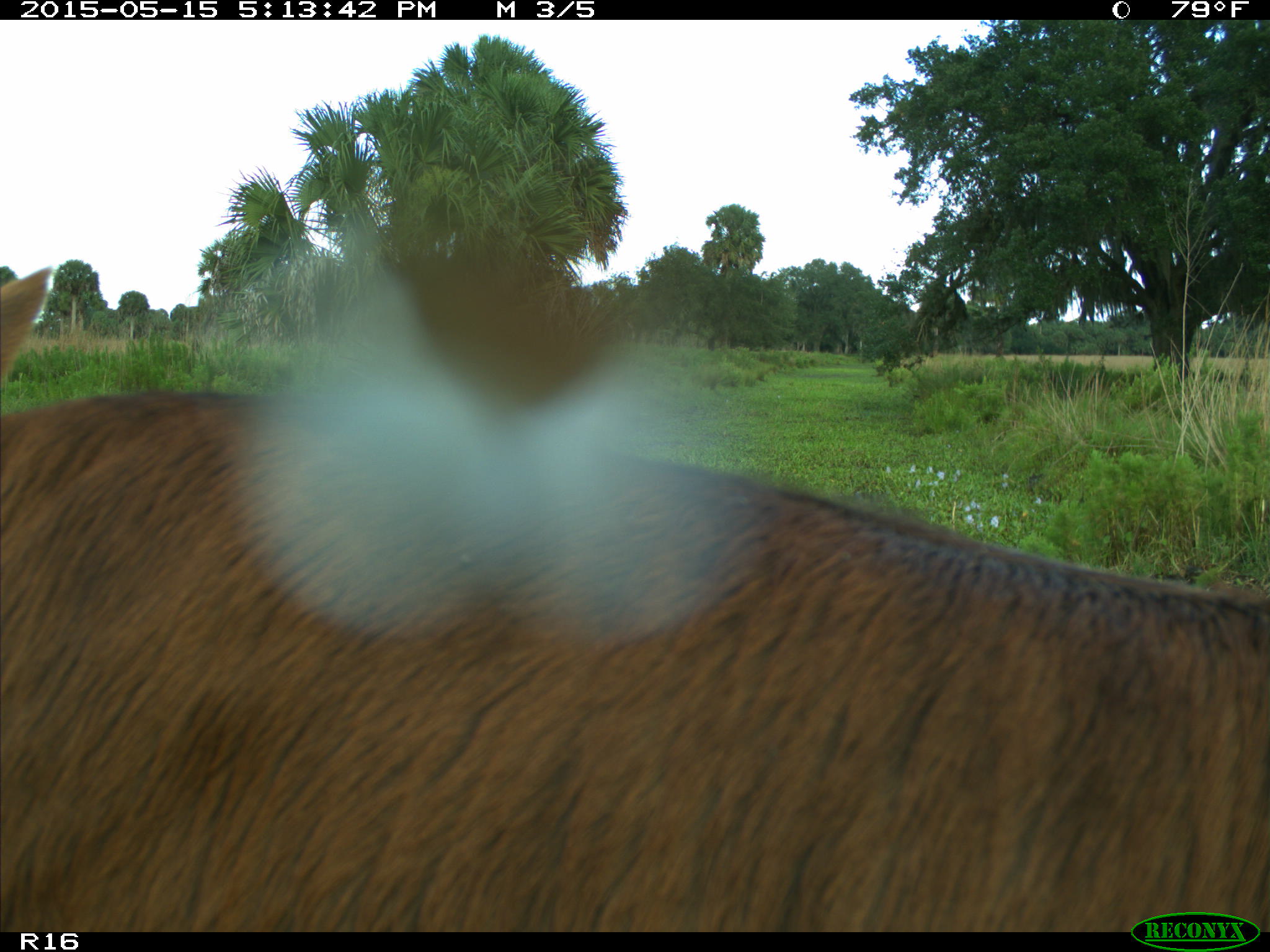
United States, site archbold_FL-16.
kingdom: Animalia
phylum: Chordata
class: Mammalia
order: Artiodactyla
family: Bovidae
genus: Bos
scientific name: Bos taurus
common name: domestic cow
Bos taurus (domestic cow).